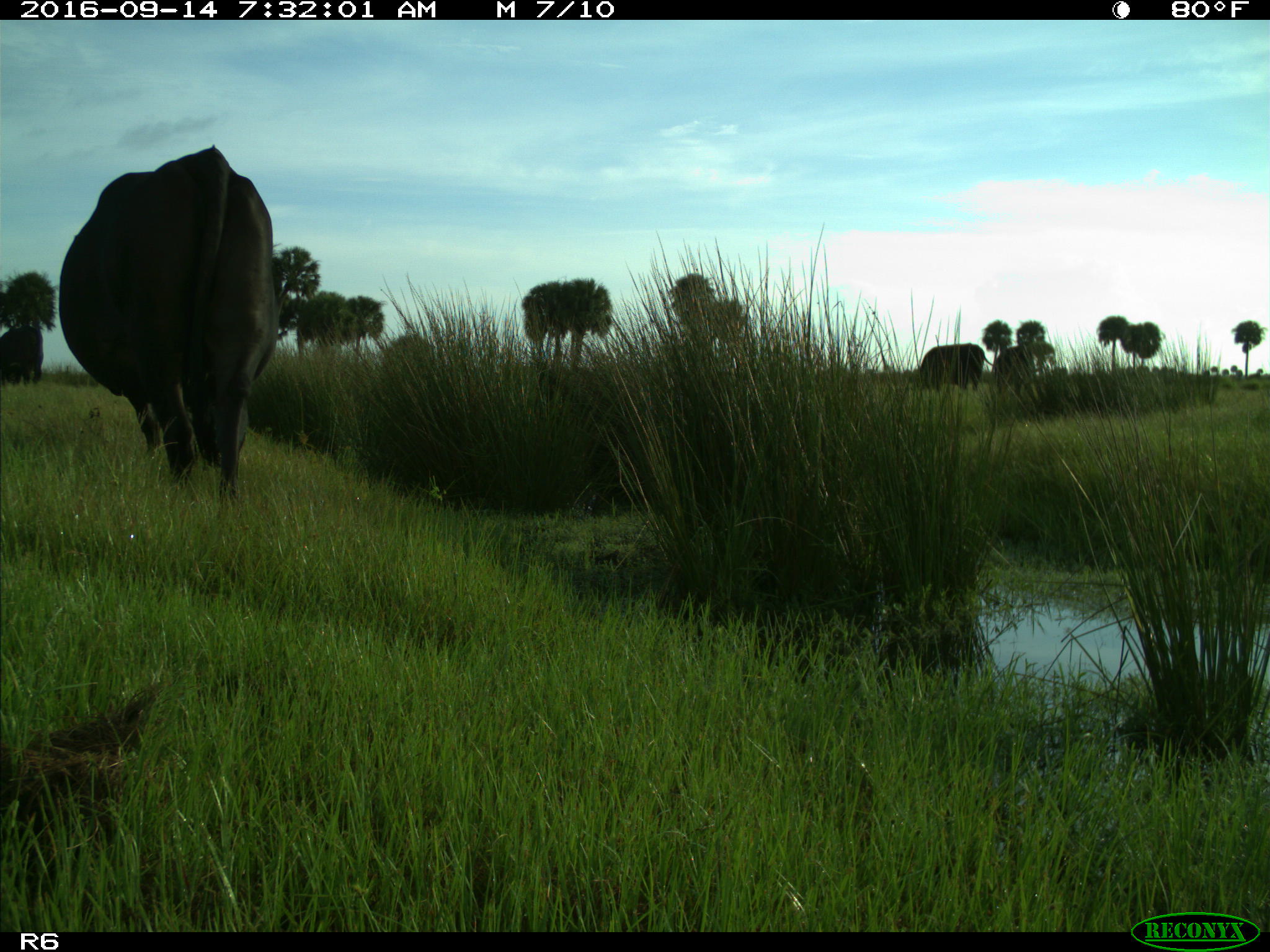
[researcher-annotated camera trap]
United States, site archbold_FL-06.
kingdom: Animalia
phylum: Chordata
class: Mammalia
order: Artiodactyla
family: Bovidae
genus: Bos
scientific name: Bos taurus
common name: domestic cow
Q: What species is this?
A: Bos taurus (domestic cow).